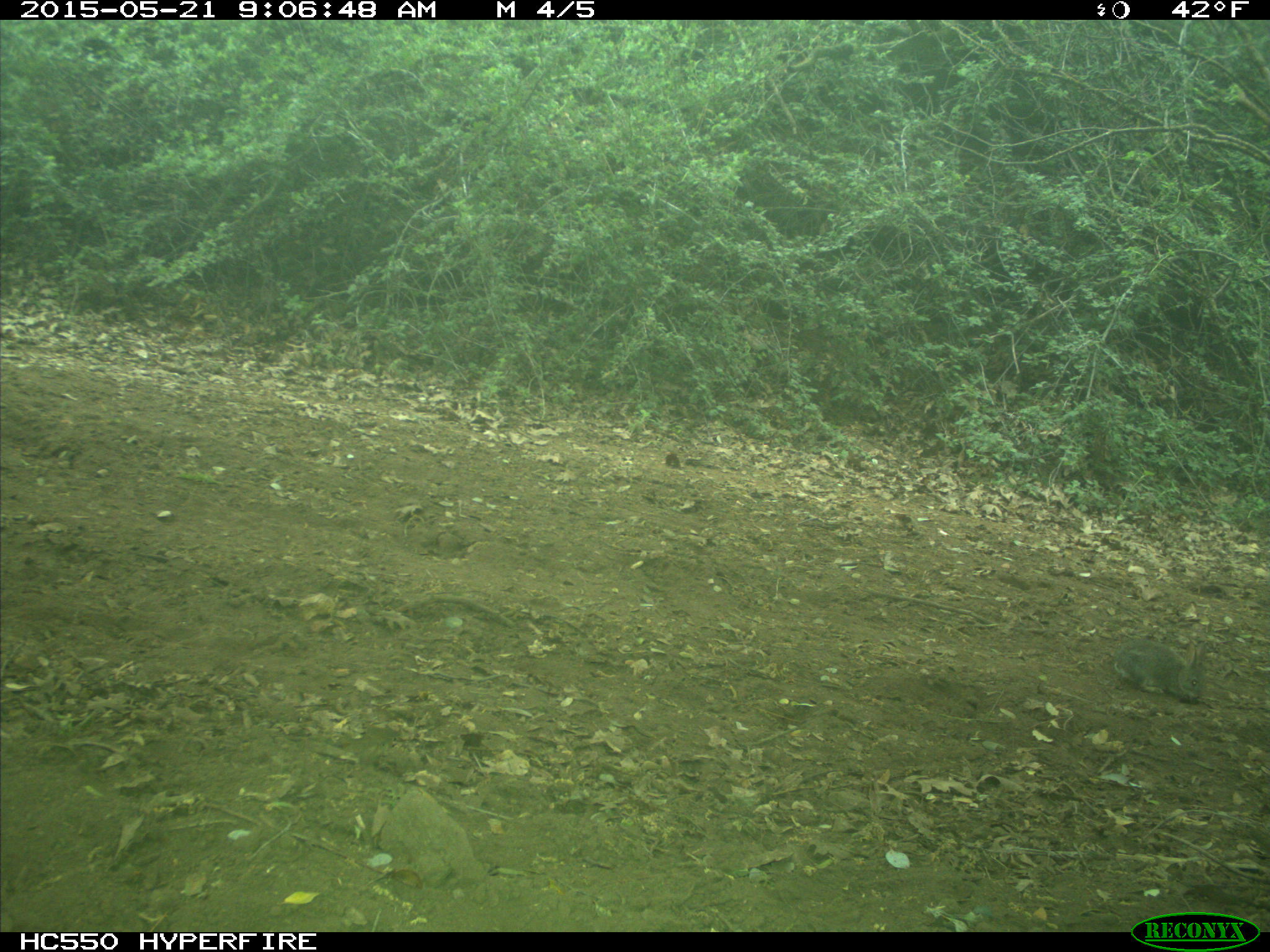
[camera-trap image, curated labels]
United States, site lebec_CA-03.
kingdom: Animalia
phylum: Chordata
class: Mammalia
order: Lagomorpha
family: Leporidae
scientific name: Leporidae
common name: rabbits and hares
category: unidentified rabbit